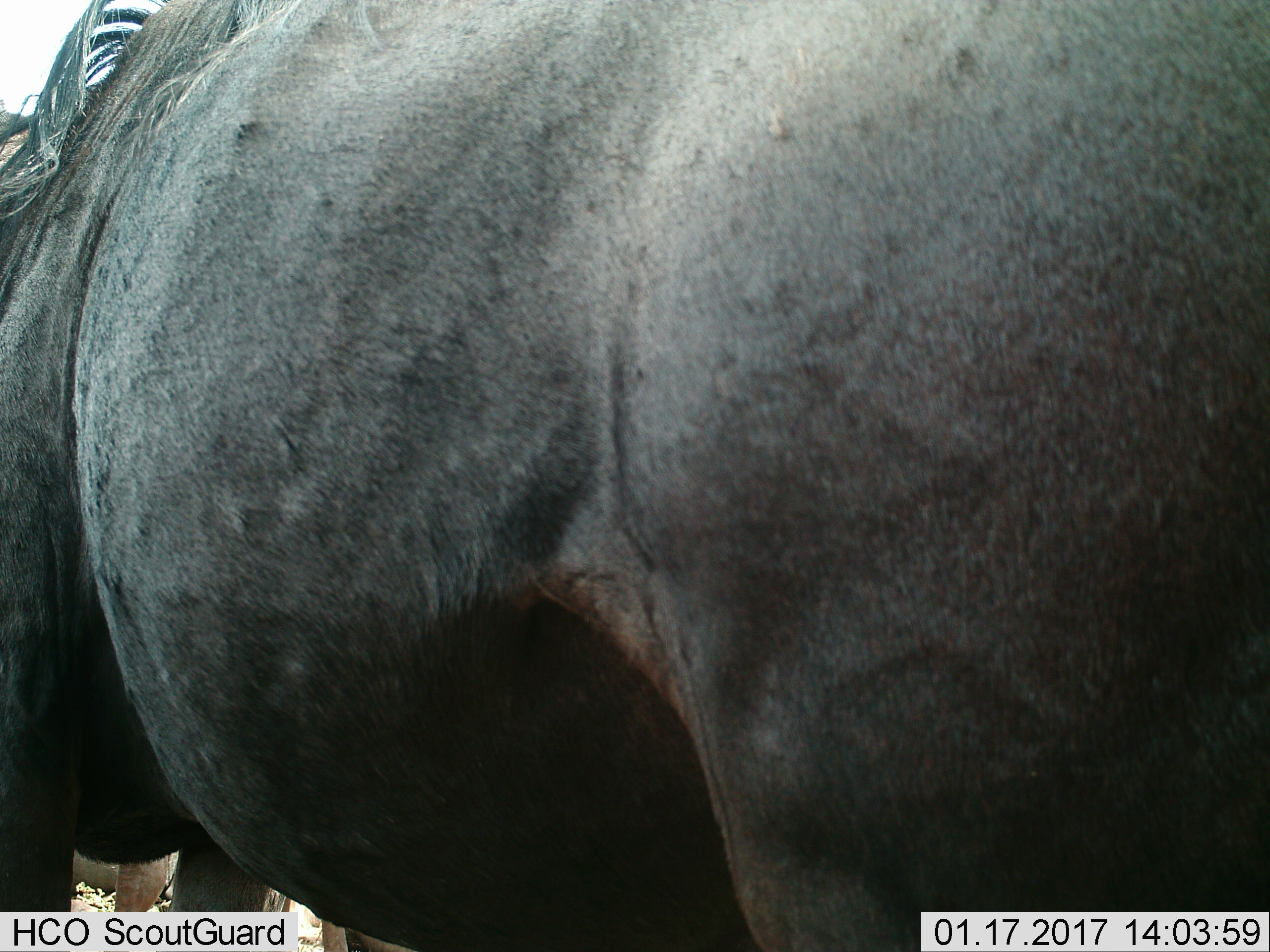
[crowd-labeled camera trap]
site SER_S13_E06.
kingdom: Animalia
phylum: Chordata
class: Mammalia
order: Artiodactyla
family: Bovidae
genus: Connochaetes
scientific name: Connochaetes taurinus taurinus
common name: blue wildebeest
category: wildebeestblue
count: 1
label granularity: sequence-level